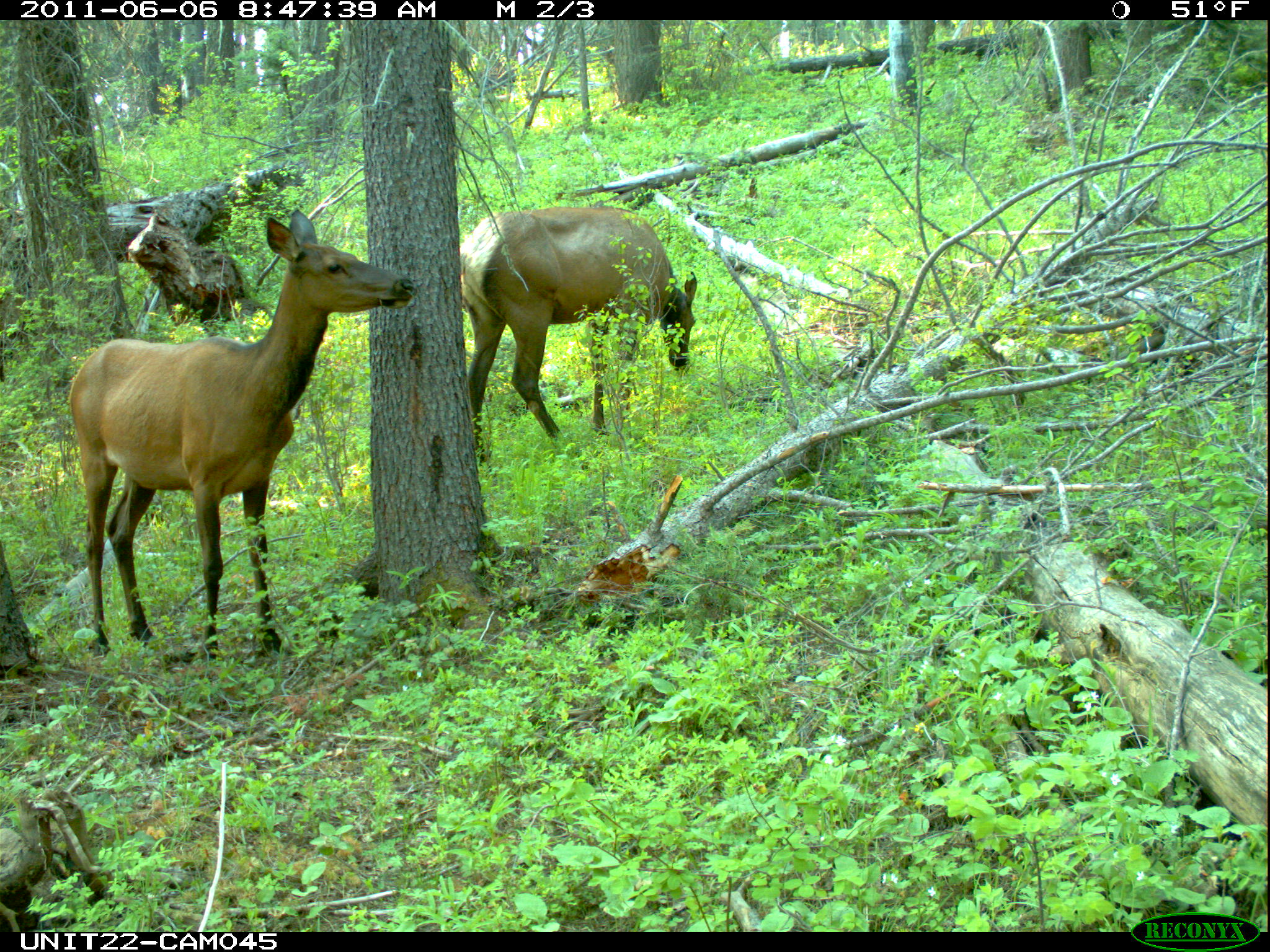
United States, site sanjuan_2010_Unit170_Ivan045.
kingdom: Animalia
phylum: Chordata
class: Mammalia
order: Artiodactyla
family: Cervidae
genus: Cervus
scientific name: Cervus elaphus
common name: red deer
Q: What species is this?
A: Cervus elaphus (red deer).